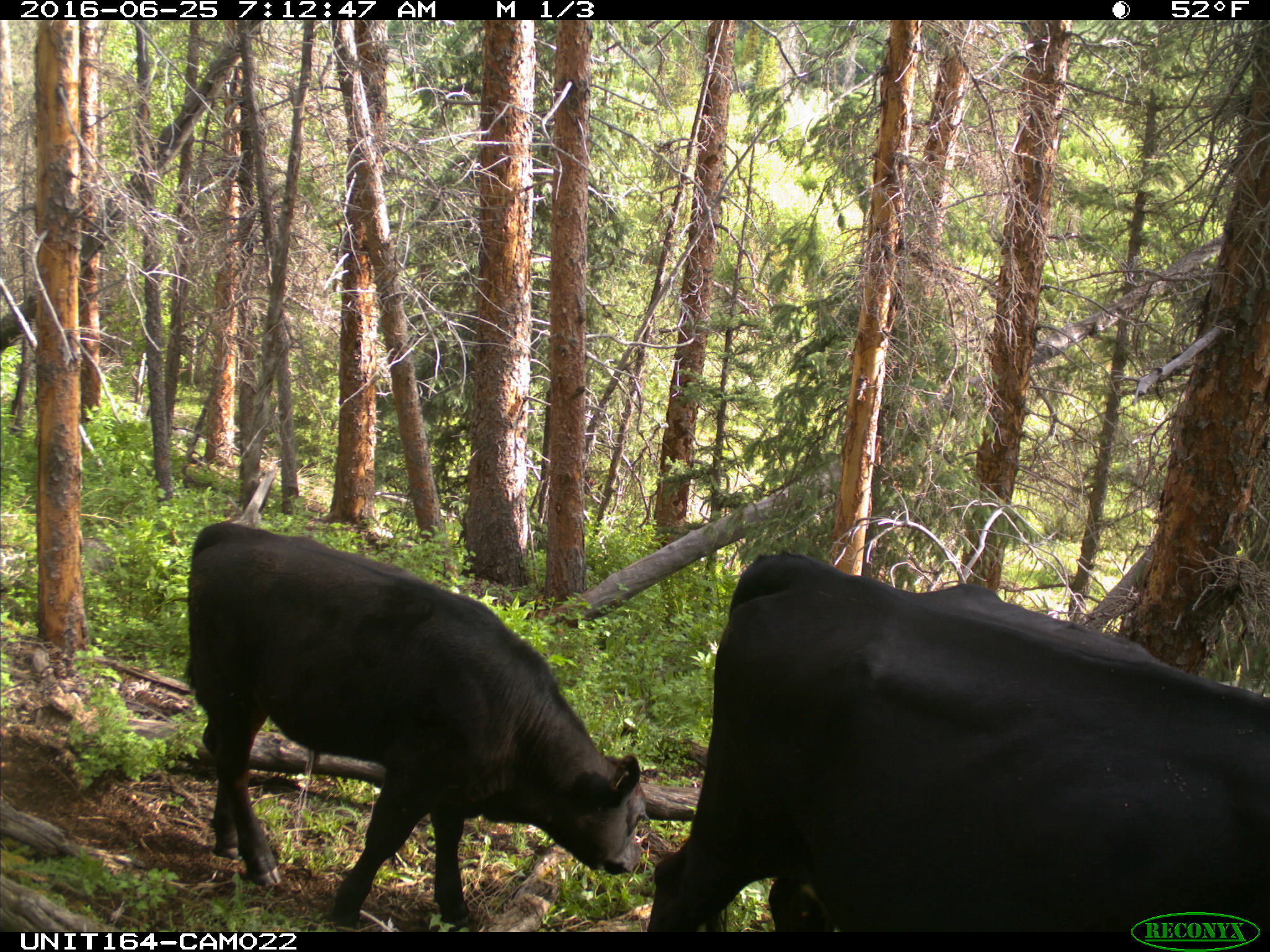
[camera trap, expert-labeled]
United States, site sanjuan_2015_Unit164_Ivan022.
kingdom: Animalia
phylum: Chordata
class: Mammalia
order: Artiodactyla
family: Bovidae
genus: Bos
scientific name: Bos taurus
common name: domestic cow